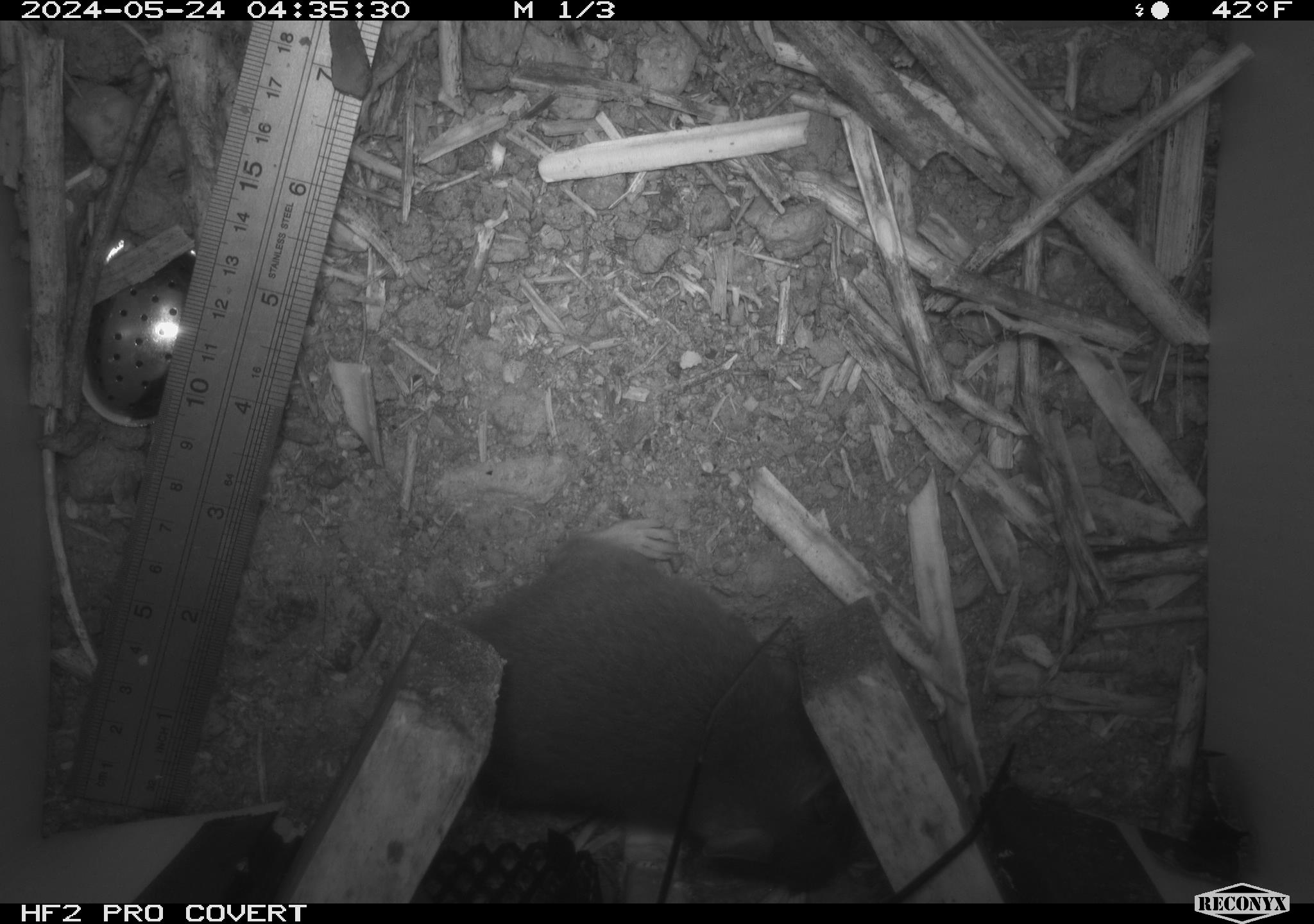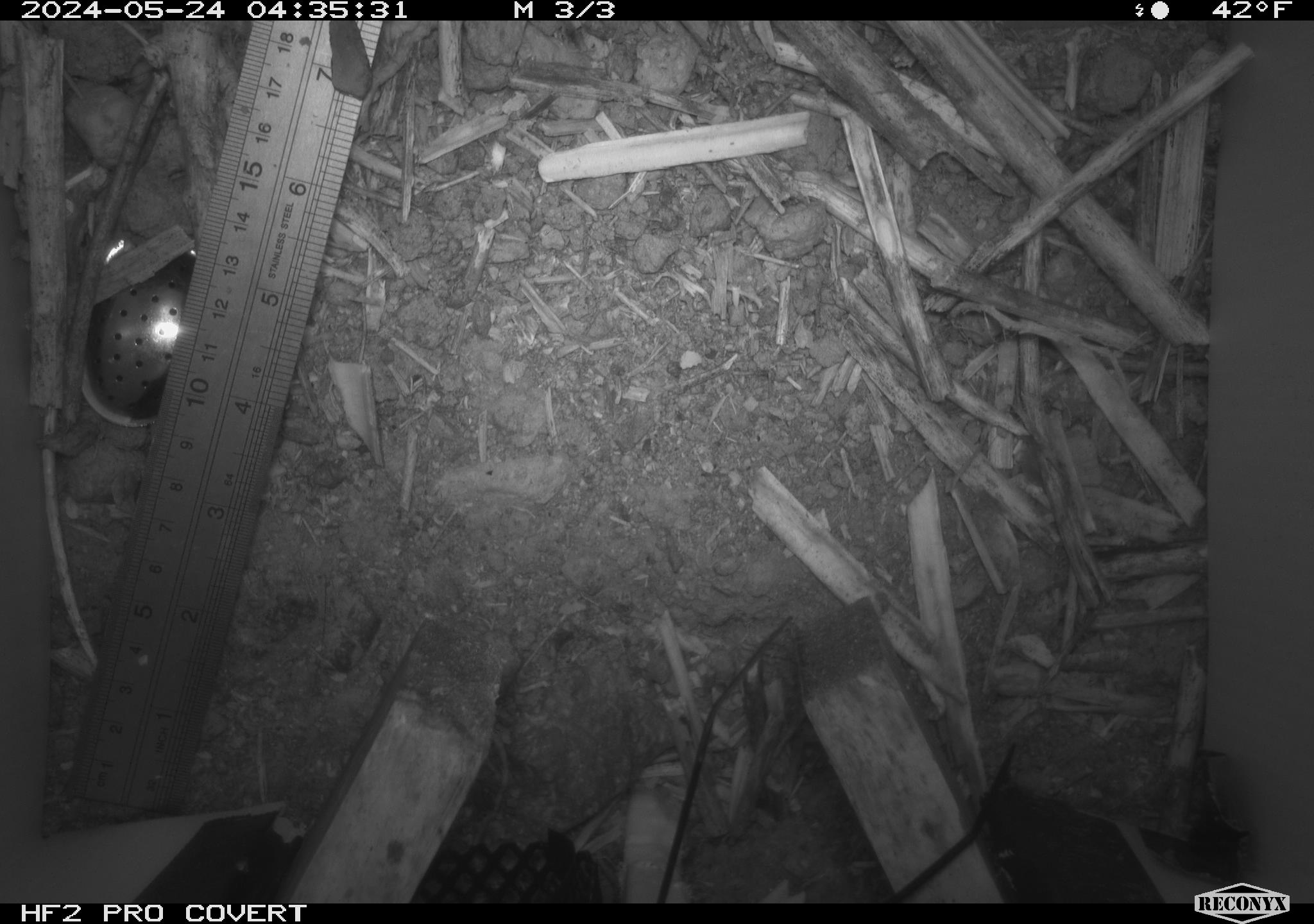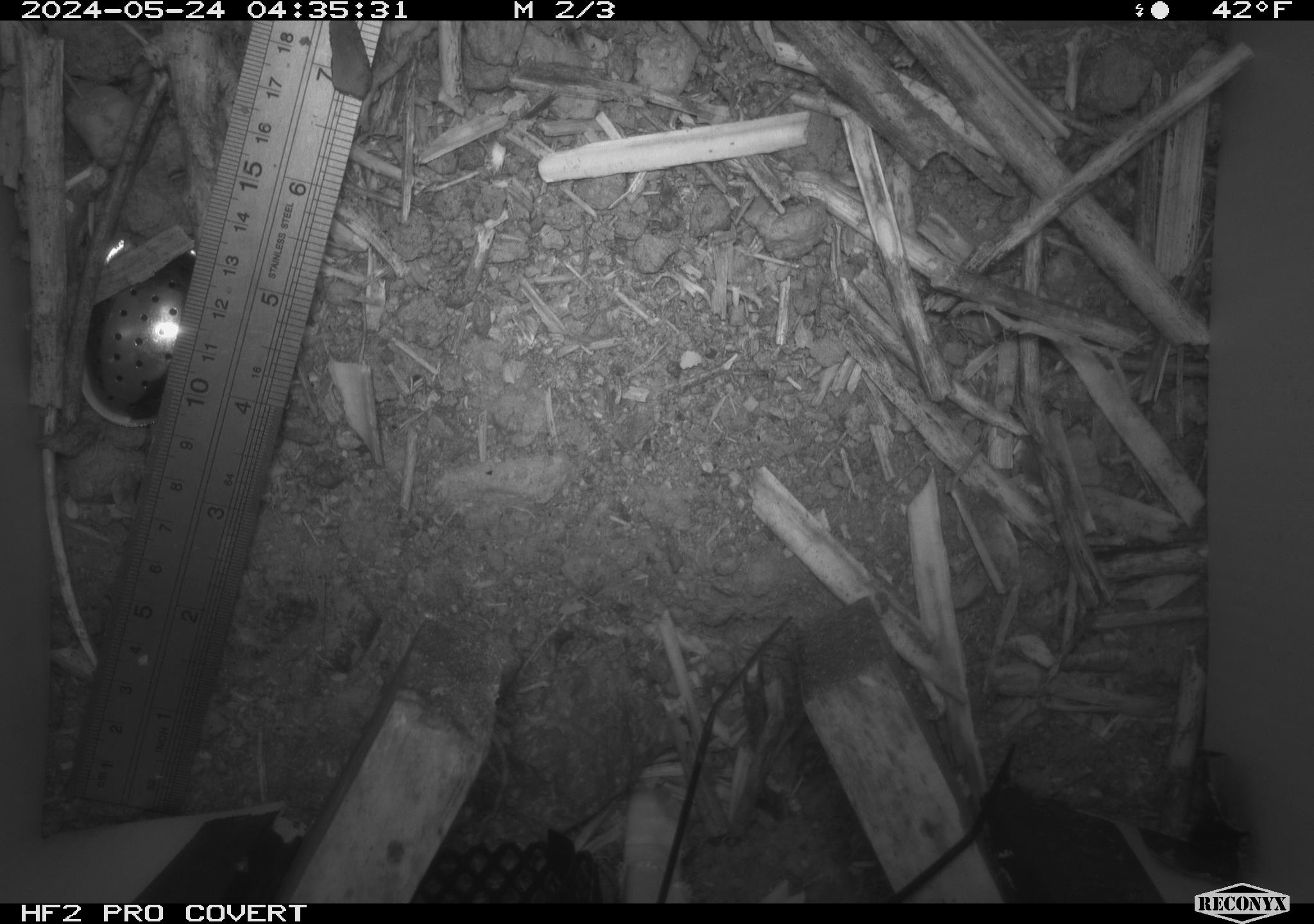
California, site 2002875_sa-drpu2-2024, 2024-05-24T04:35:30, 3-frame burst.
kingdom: Animalia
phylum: Chordata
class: Mammalia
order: Rodentia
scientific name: Rodentia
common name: rodent